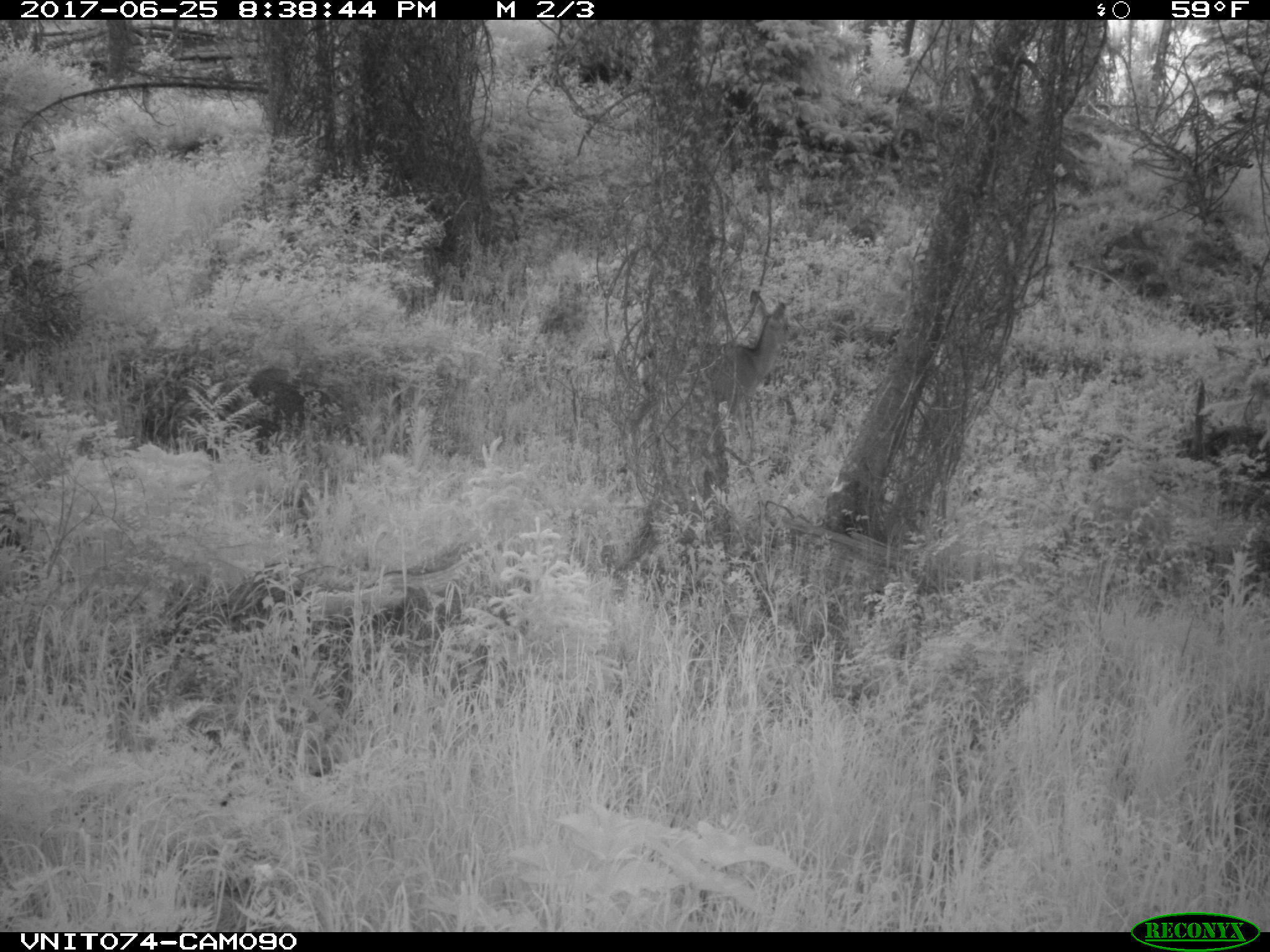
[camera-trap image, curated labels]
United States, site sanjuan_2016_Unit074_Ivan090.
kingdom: Animalia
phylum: Chordata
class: Mammalia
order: Artiodactyla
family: Cervidae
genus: Odocoileus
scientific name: Odocoileus hemionus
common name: mule deer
Odocoileus hemionus (mule deer).